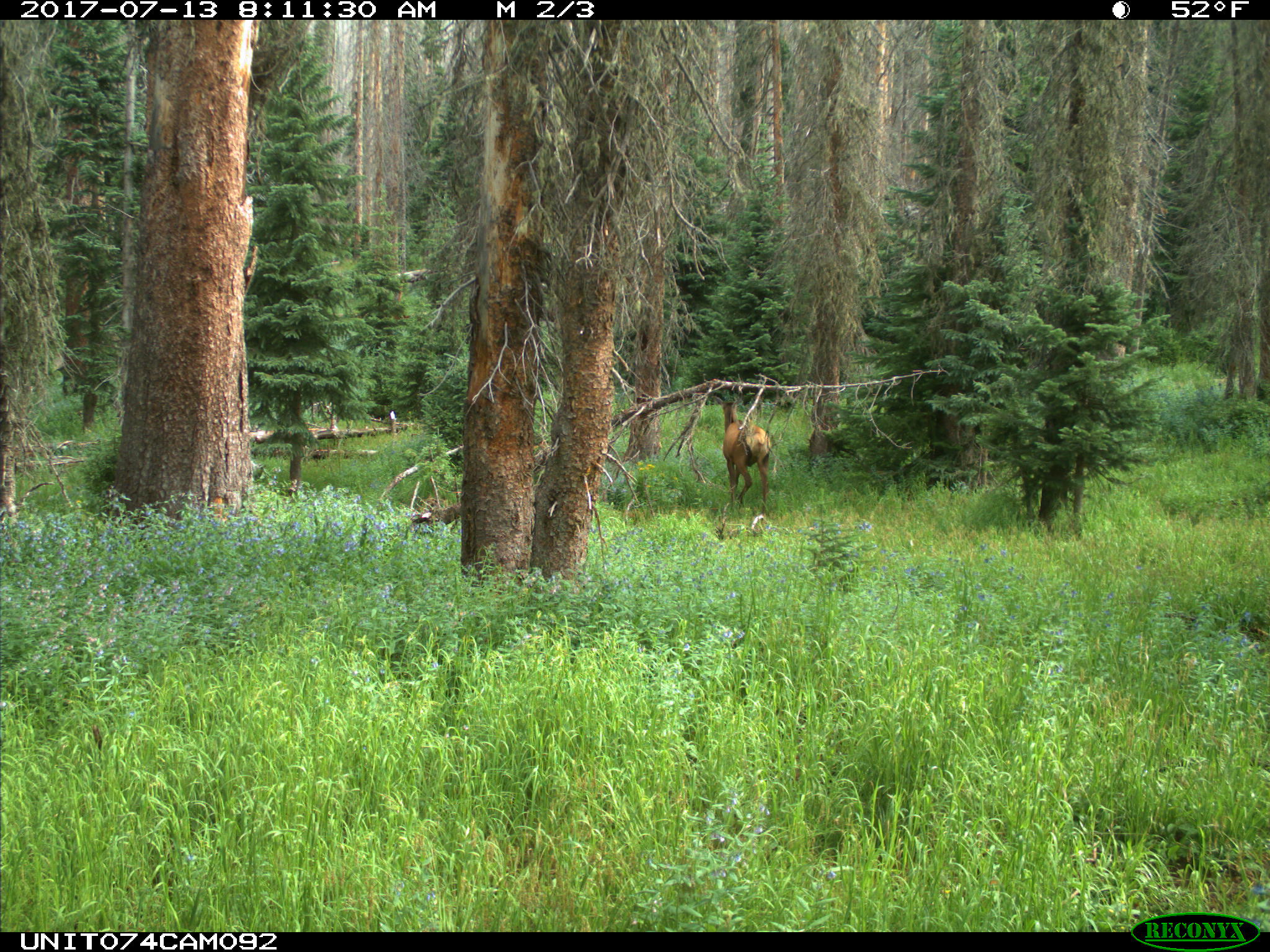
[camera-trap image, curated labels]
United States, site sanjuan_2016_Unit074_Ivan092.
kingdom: Animalia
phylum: Chordata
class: Mammalia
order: Artiodactyla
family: Cervidae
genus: Cervus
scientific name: Cervus elaphus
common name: red deer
Cervus elaphus (red deer).